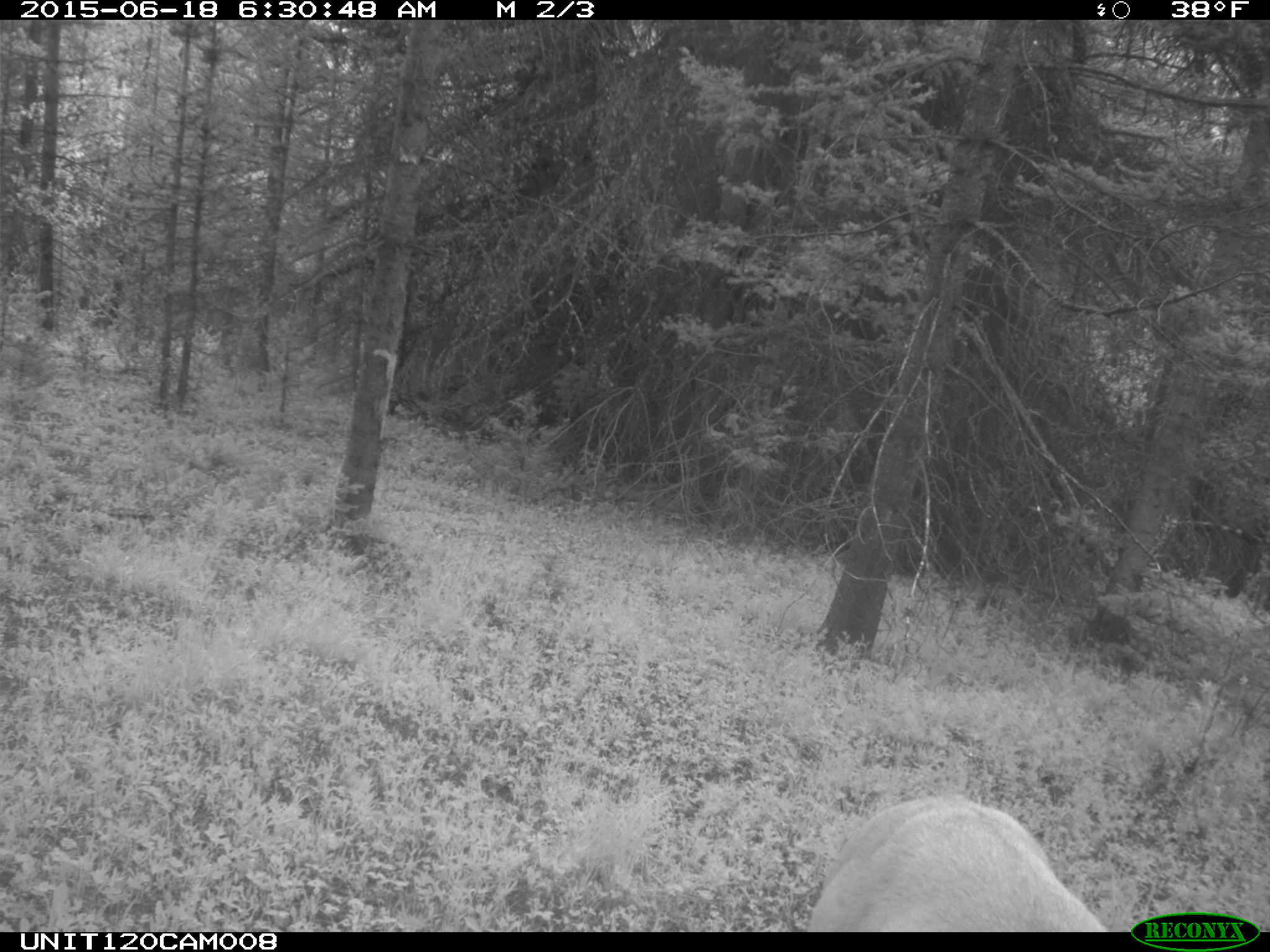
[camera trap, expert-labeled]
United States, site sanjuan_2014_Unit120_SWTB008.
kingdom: Animalia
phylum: Chordata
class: Mammalia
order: Artiodactyla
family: Cervidae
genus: Odocoileus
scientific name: Odocoileus hemionus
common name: mule deer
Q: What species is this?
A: Odocoileus hemionus (mule deer).